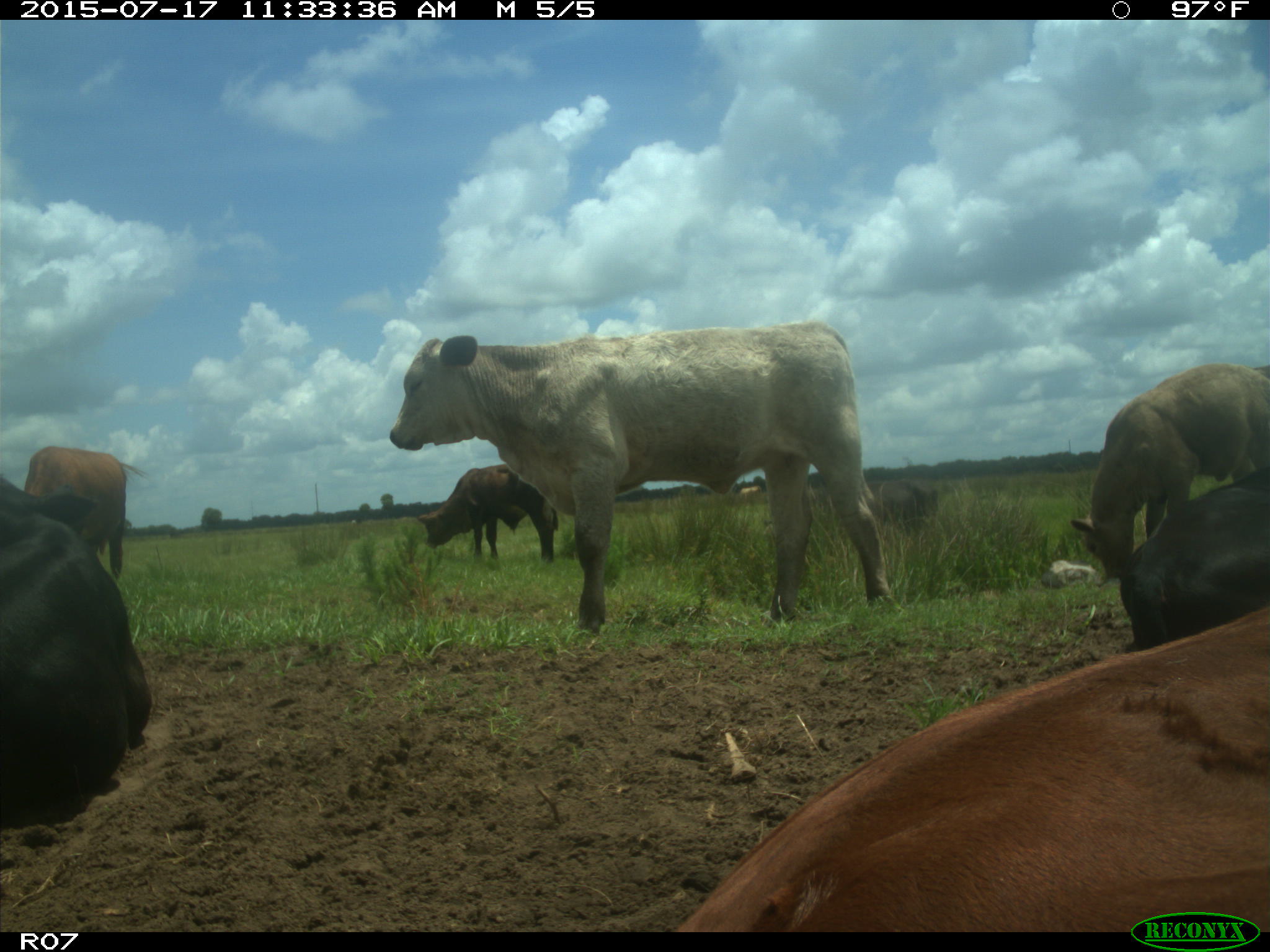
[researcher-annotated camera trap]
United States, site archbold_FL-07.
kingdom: Animalia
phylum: Chordata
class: Mammalia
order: Artiodactyla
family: Bovidae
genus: Bos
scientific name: Bos taurus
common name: domestic cow